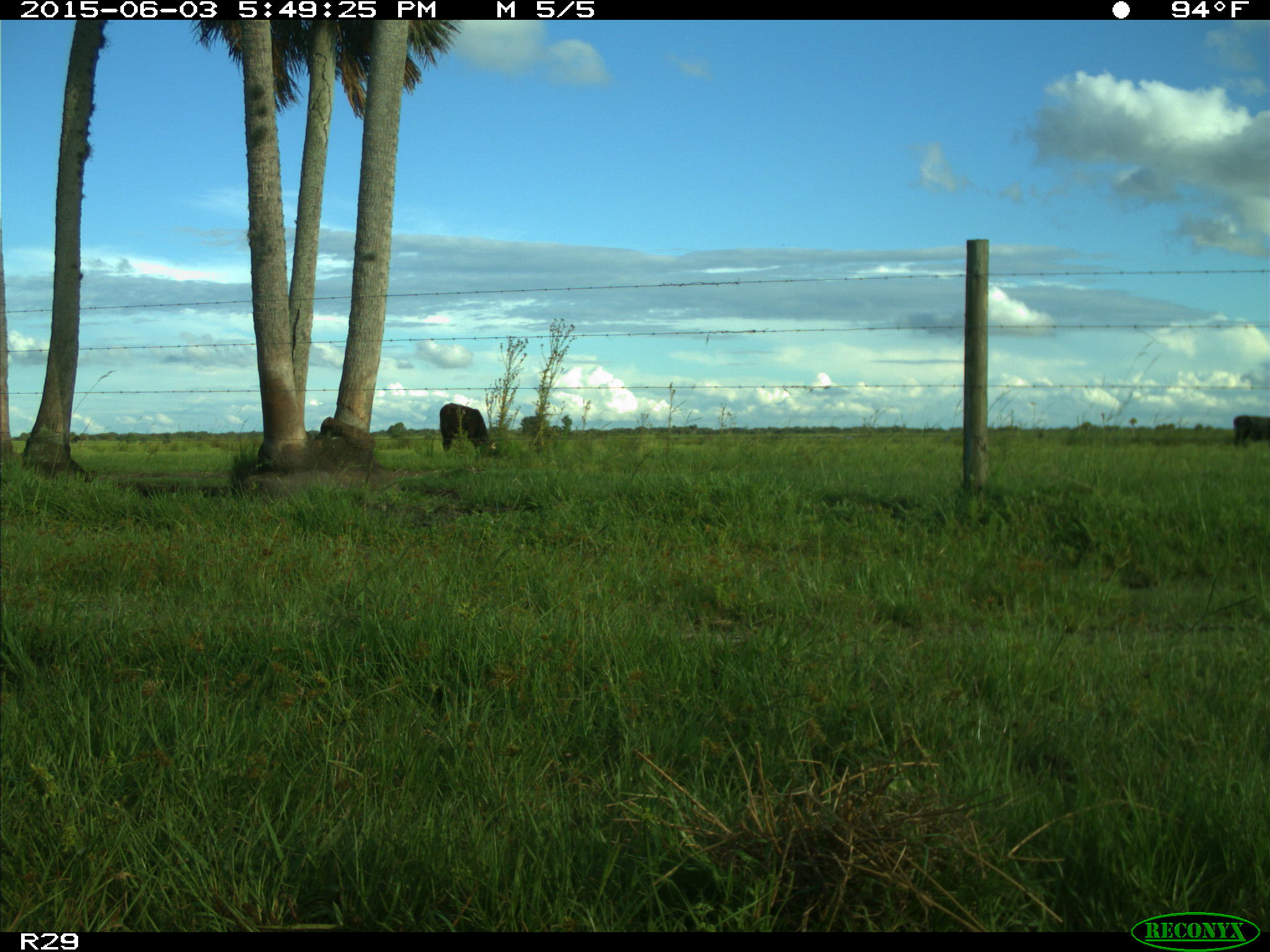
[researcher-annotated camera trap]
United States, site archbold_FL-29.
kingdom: Animalia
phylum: Chordata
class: Mammalia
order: Artiodactyla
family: Bovidae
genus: Bos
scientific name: Bos taurus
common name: domestic cow